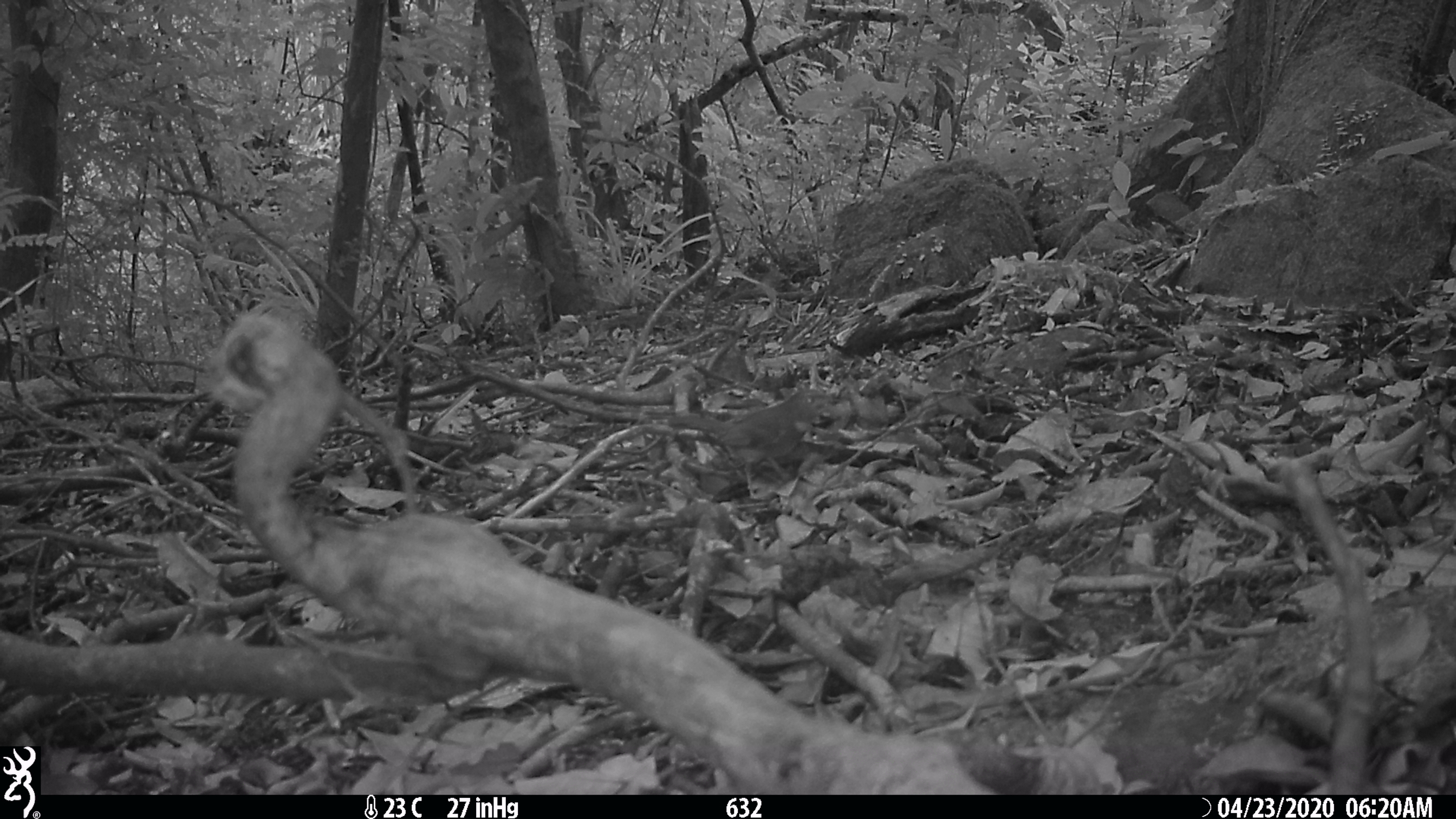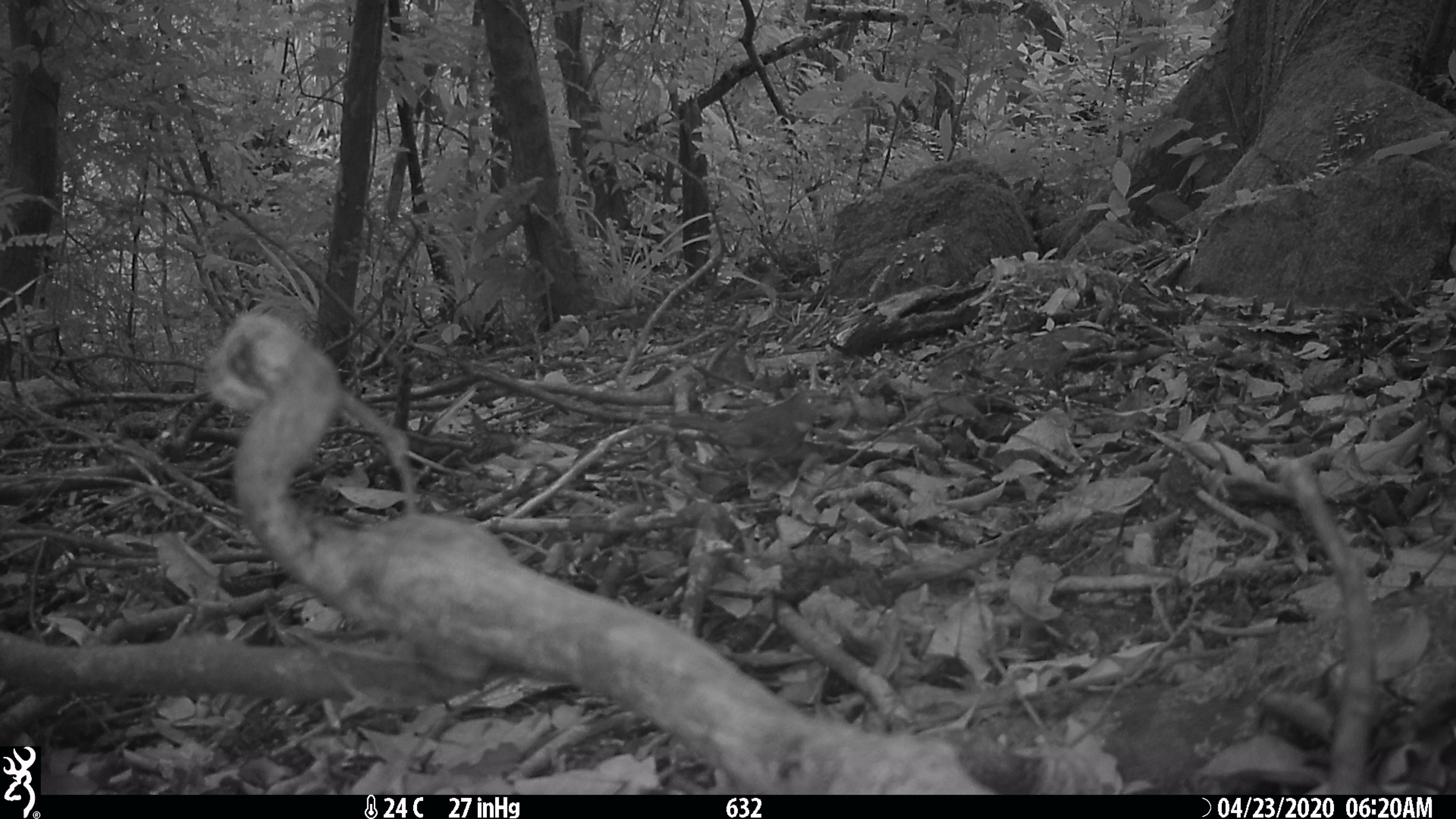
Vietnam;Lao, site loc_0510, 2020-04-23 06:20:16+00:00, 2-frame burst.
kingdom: Animalia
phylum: Chordata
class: Aves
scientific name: Aves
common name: bird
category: unidentified bird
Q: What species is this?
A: Unidentified bird (bird) (Aves).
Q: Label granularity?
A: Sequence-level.